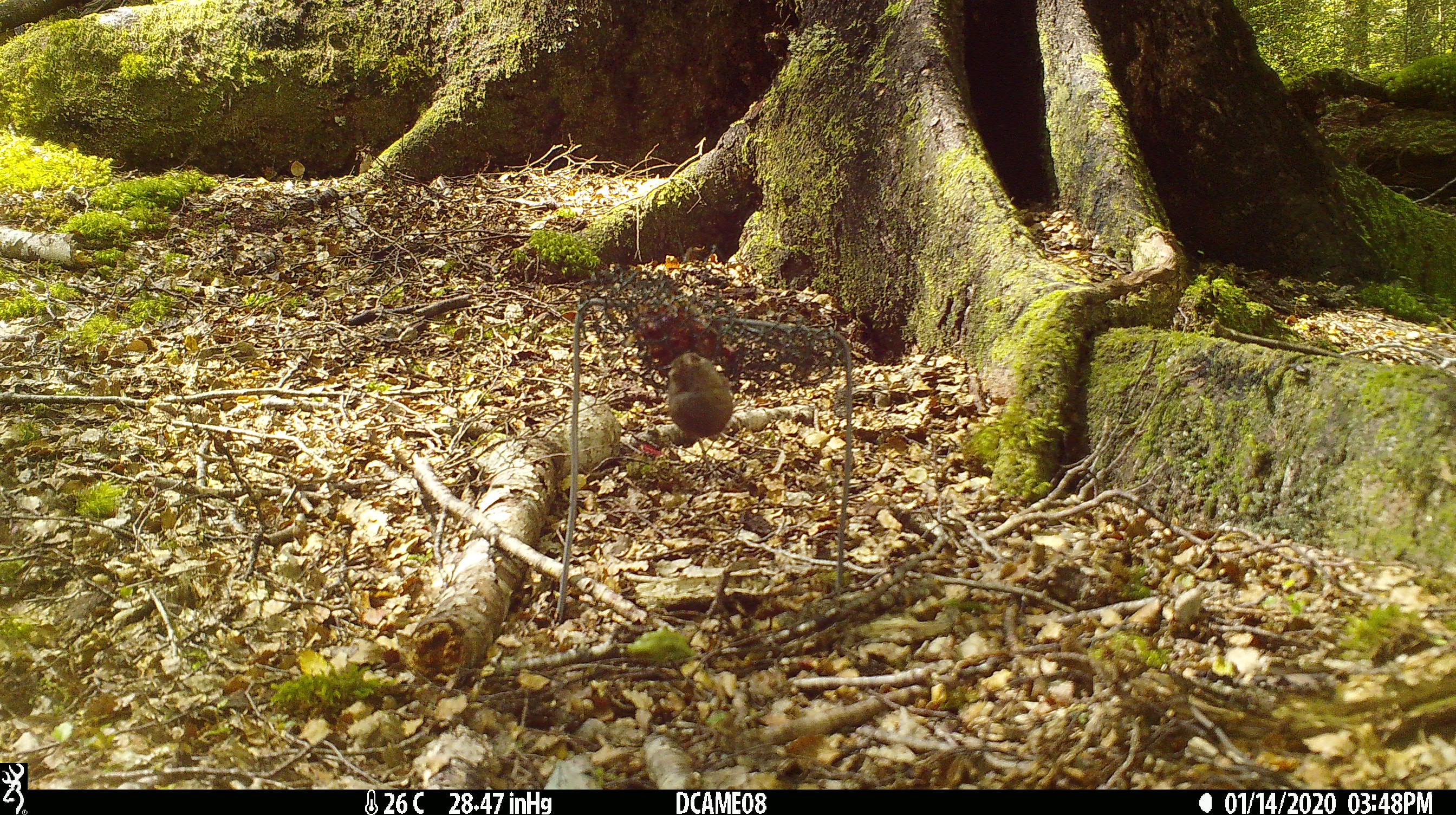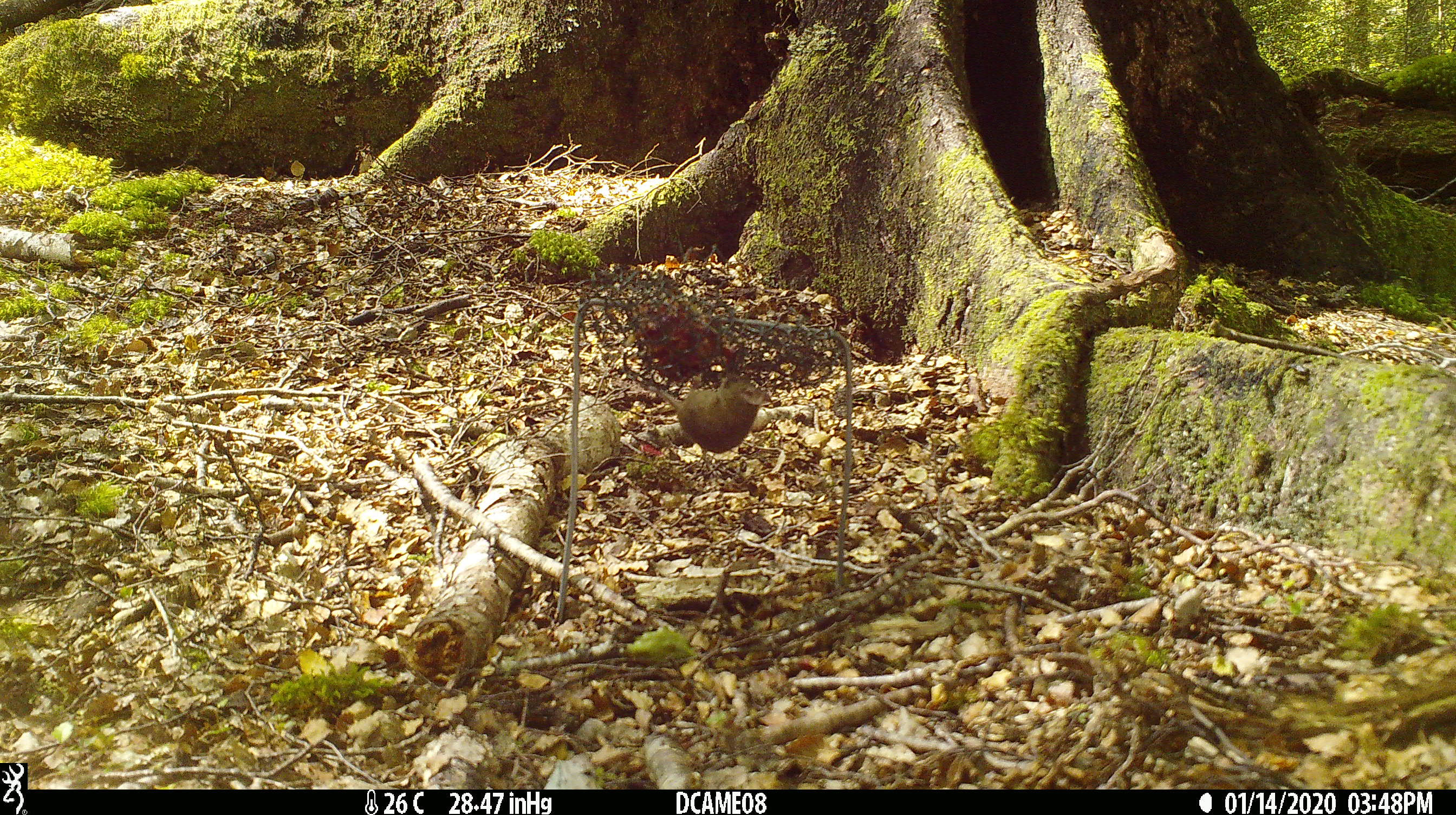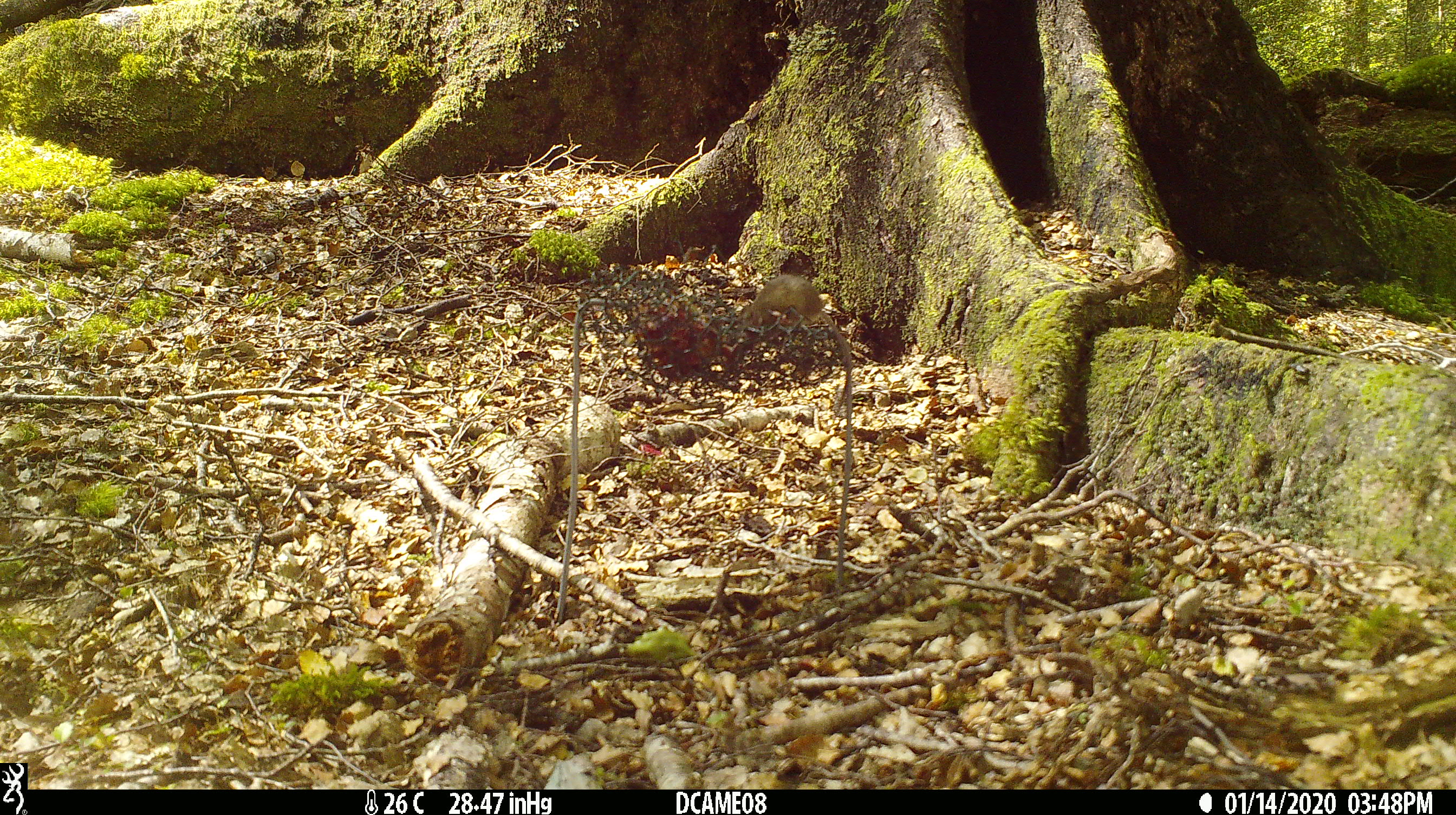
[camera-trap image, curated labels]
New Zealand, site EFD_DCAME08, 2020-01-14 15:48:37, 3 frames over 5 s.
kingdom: Animalia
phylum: Chordata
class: Mammalia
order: Rodentia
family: Muridae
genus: Mus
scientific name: Mus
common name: mouse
Mouse (Mus).